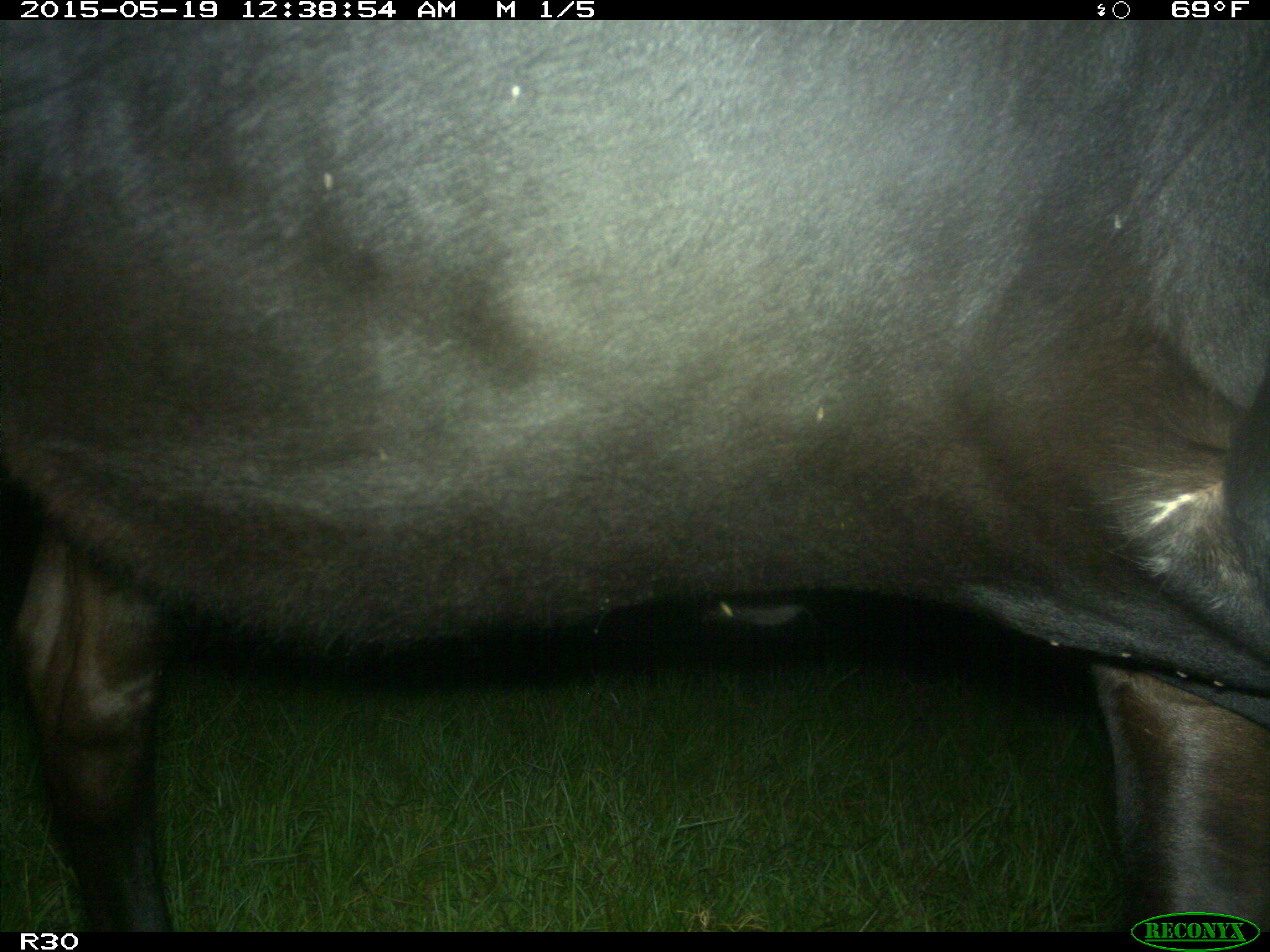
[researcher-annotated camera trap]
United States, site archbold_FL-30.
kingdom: Animalia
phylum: Chordata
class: Mammalia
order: Artiodactyla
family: Bovidae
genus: Bos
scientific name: Bos taurus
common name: domestic cow